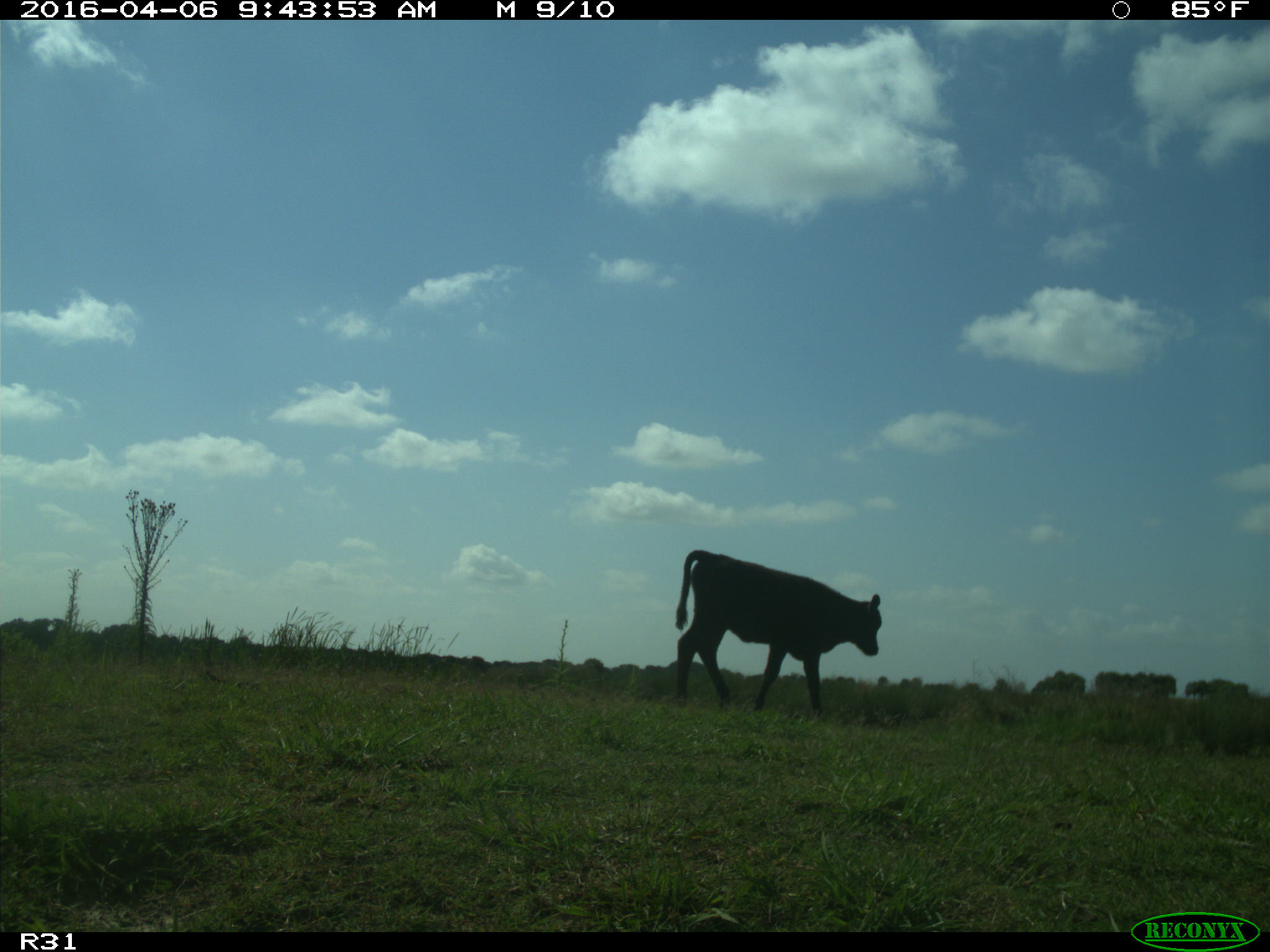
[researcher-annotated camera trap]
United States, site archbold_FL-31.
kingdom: Animalia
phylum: Chordata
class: Mammalia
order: Artiodactyla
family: Bovidae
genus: Bos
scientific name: Bos taurus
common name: domestic cow